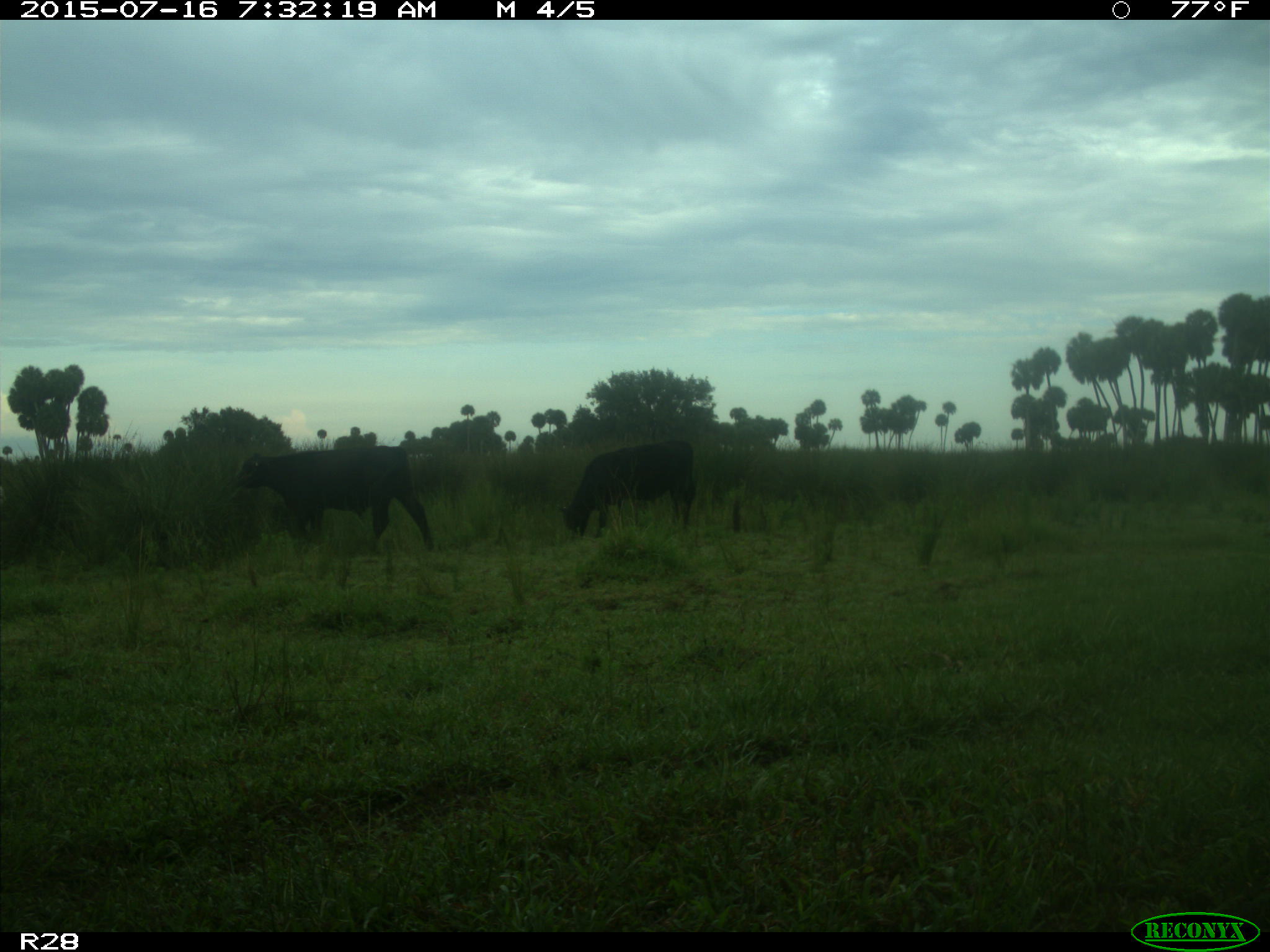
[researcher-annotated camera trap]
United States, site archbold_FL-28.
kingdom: Animalia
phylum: Chordata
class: Mammalia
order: Artiodactyla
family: Bovidae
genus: Bos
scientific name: Bos taurus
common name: domestic cow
Bos taurus (domestic cow).